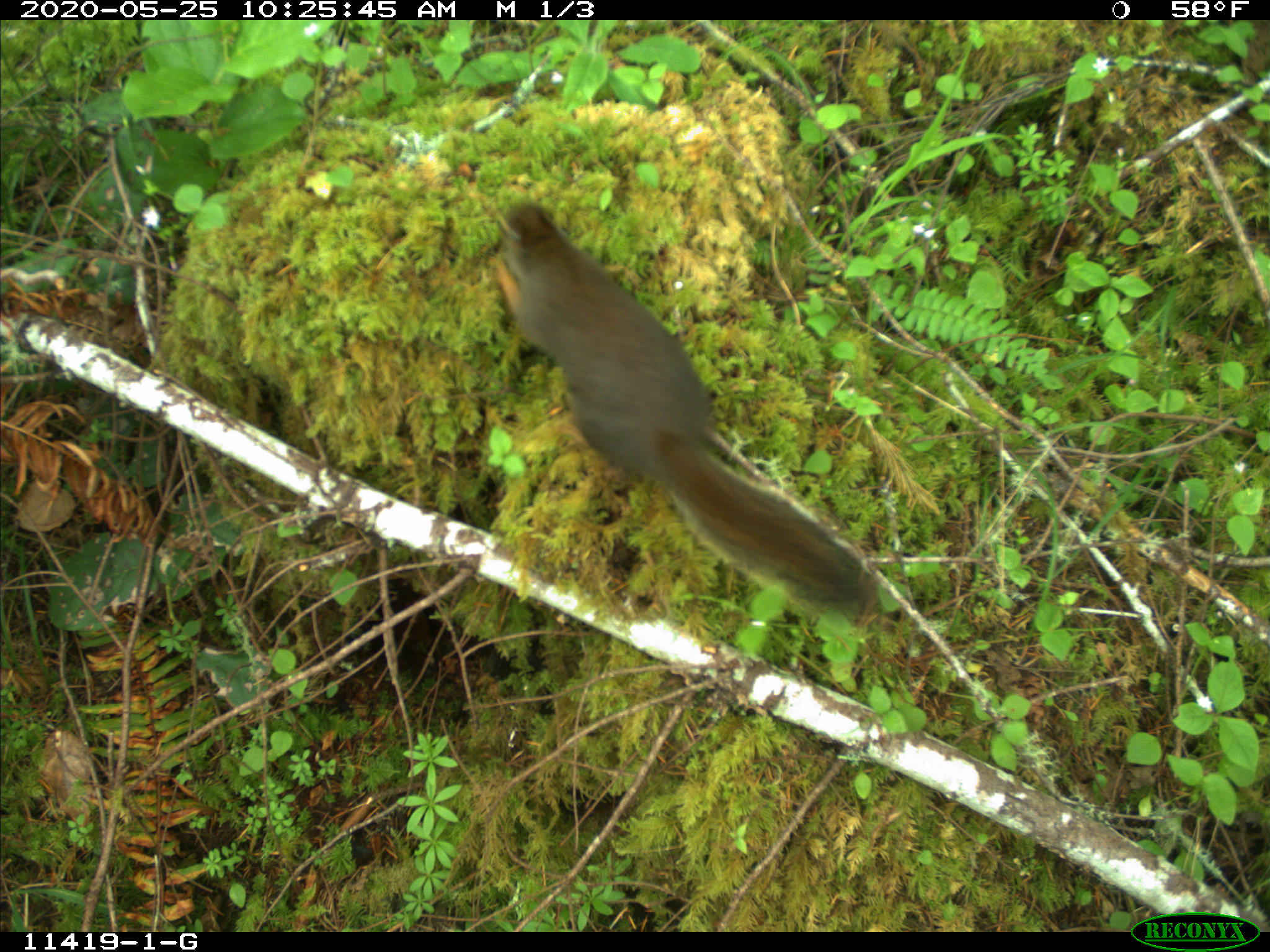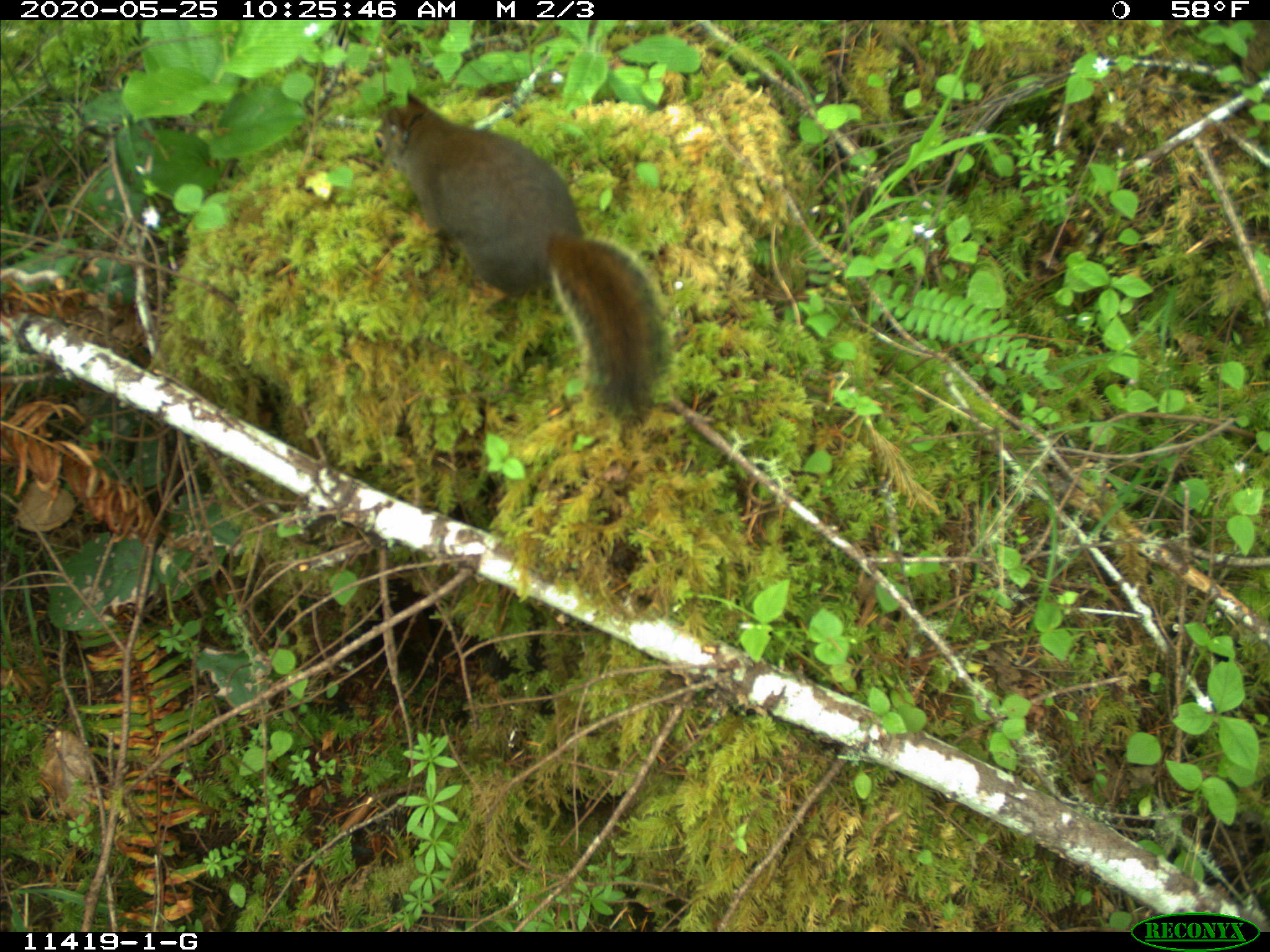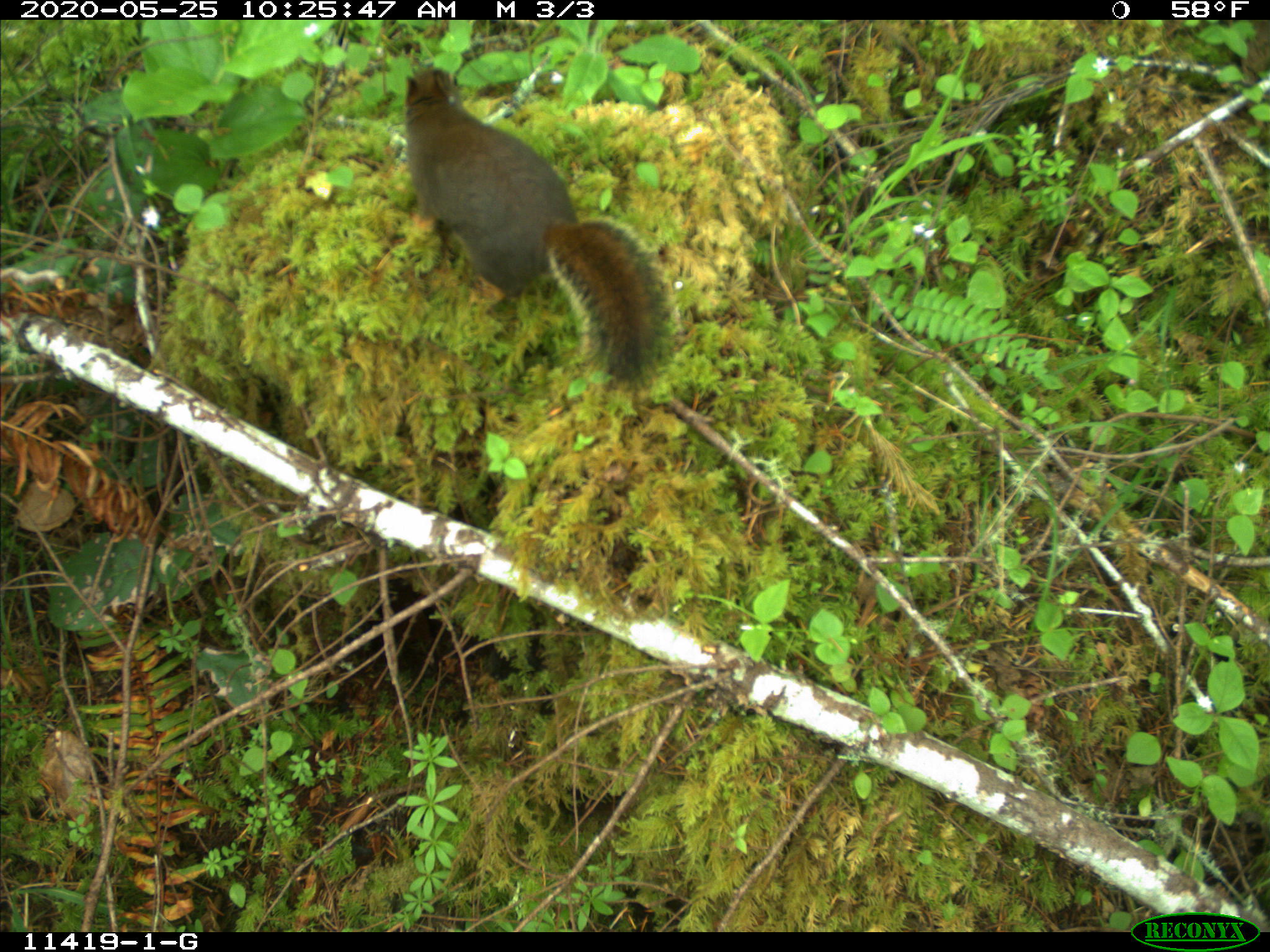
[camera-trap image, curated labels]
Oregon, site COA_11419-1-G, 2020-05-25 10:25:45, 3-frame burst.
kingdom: Animalia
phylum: Chordata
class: Mammalia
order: Rodentia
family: Sciuridae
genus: Tamiasciurus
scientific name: Tamiasciurus douglasii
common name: douglas squirrel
Douglas squirrel (Tamiasciurus douglasii).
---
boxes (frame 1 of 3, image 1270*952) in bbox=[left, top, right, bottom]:
douglas squirrel: bbox=[486, 201, 875, 617]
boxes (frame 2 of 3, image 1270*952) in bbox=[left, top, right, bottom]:
douglas squirrel: bbox=[369, 86, 679, 435]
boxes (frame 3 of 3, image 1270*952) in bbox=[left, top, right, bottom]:
douglas squirrel: bbox=[400, 62, 675, 395]